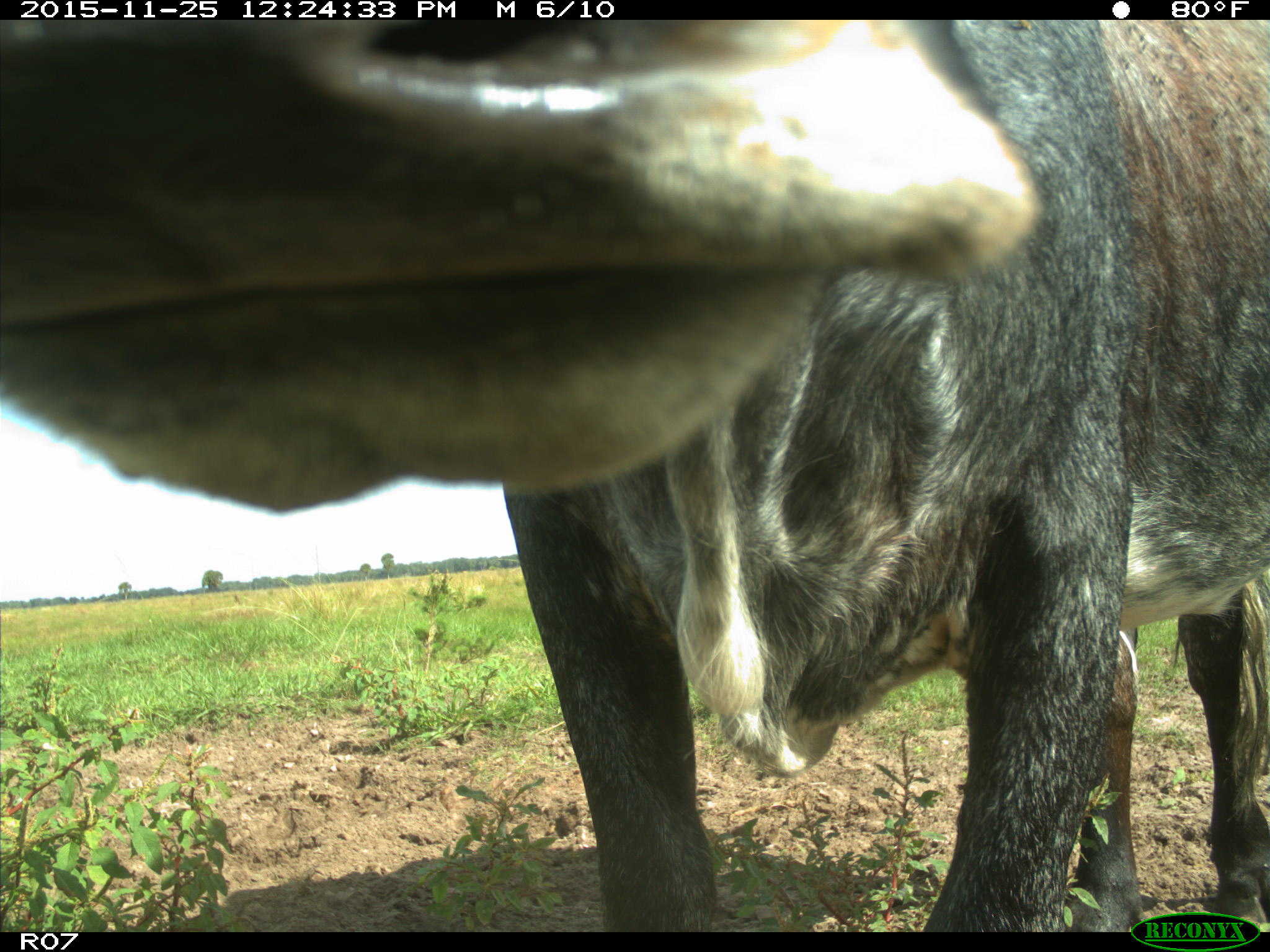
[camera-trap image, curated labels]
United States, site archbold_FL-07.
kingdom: Animalia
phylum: Chordata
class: Mammalia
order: Artiodactyla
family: Bovidae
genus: Bos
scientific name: Bos taurus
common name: domestic cow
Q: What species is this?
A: Bos taurus (domestic cow).